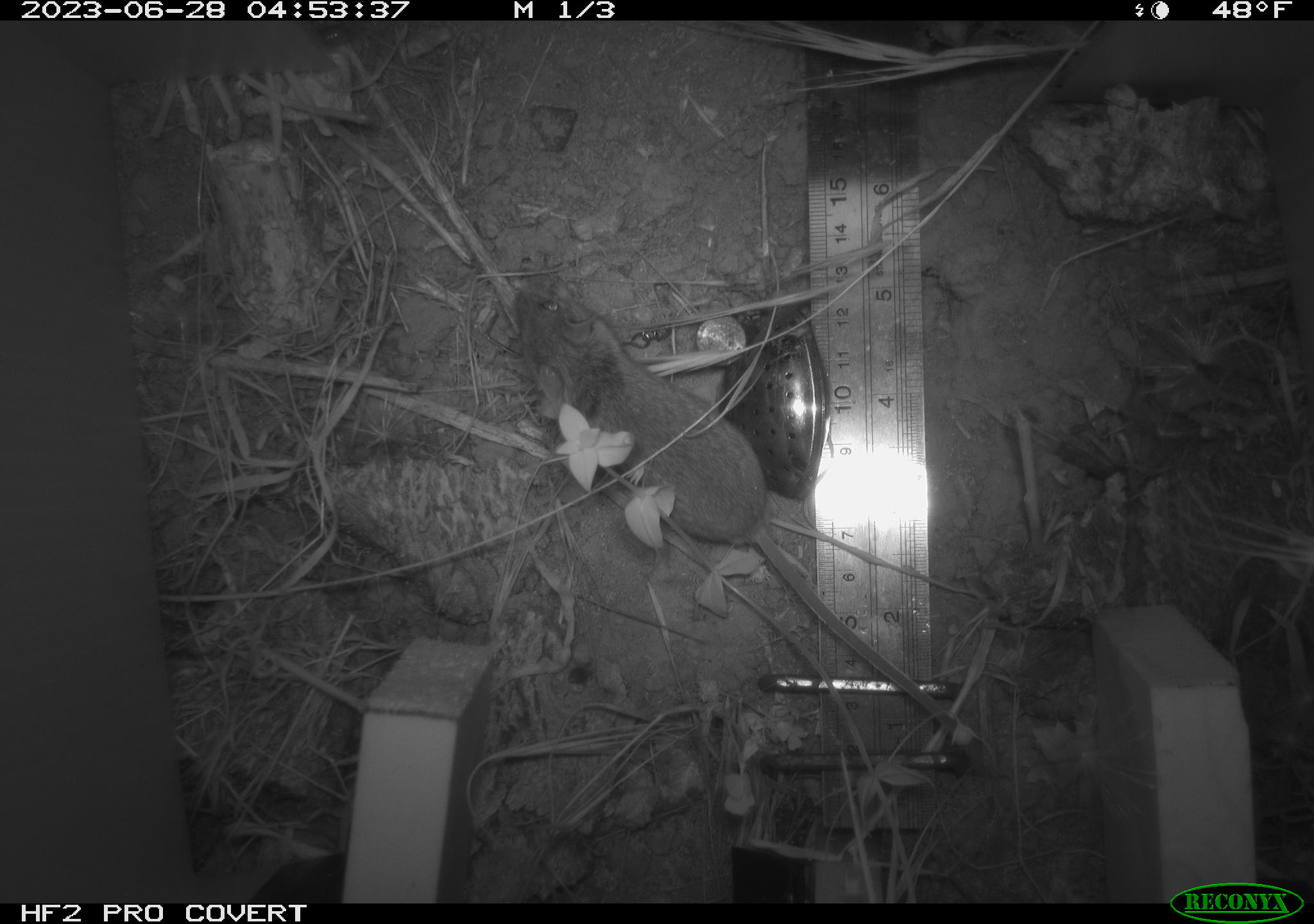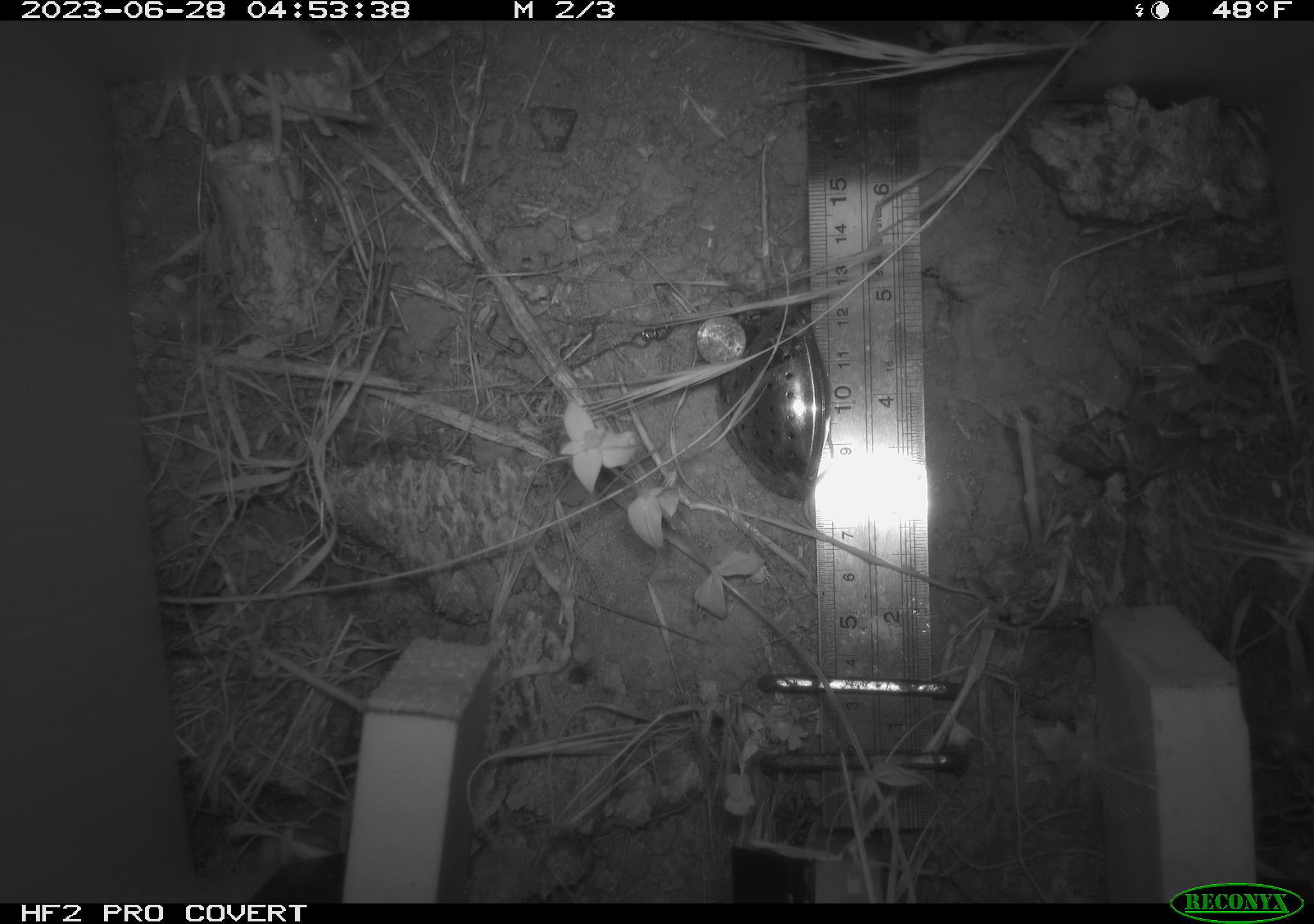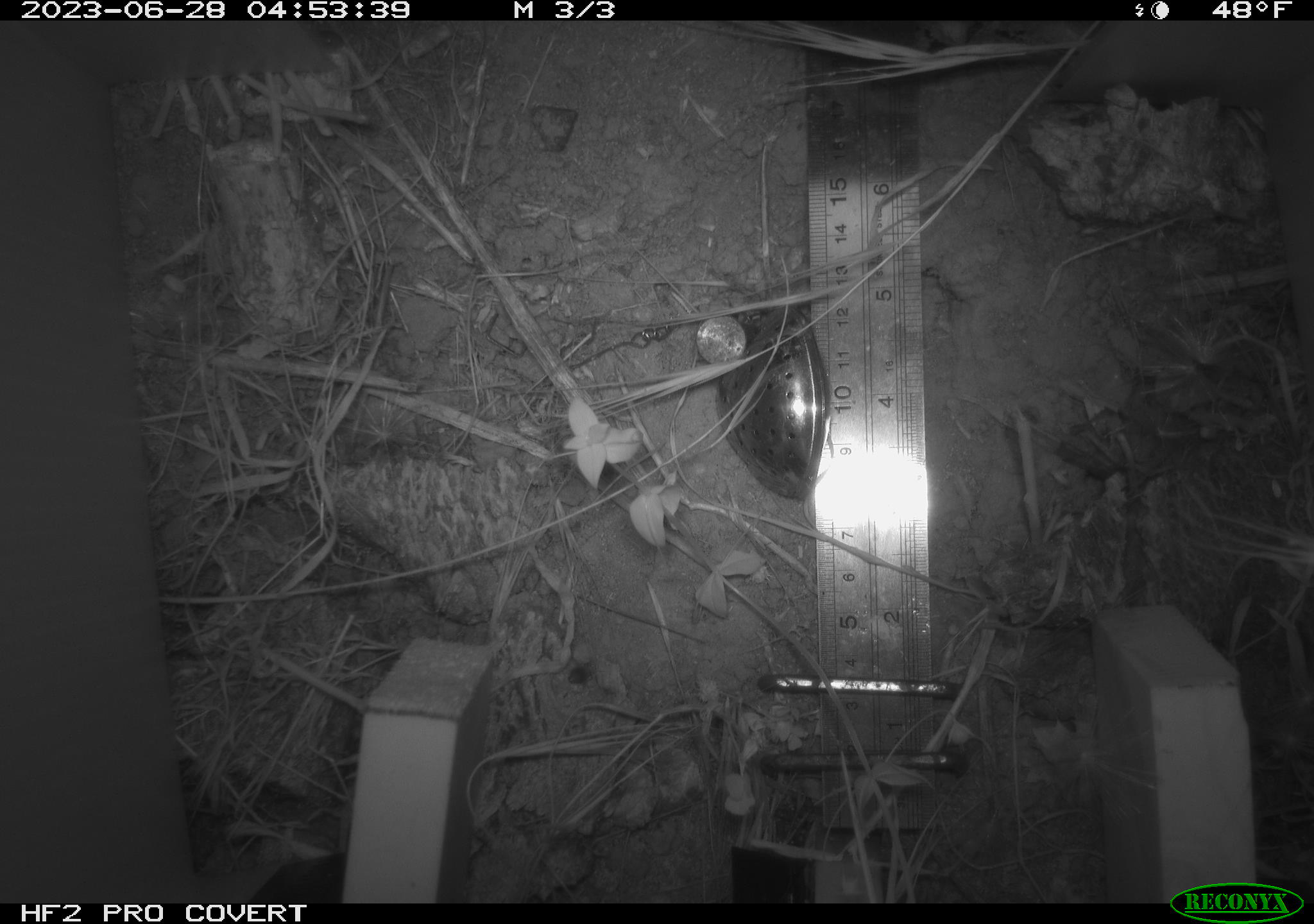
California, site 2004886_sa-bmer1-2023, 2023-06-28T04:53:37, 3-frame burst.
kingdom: Animalia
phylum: Chordata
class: Mammalia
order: Rodentia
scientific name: Rodentia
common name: mouse species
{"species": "mouse species (Rodentia)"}